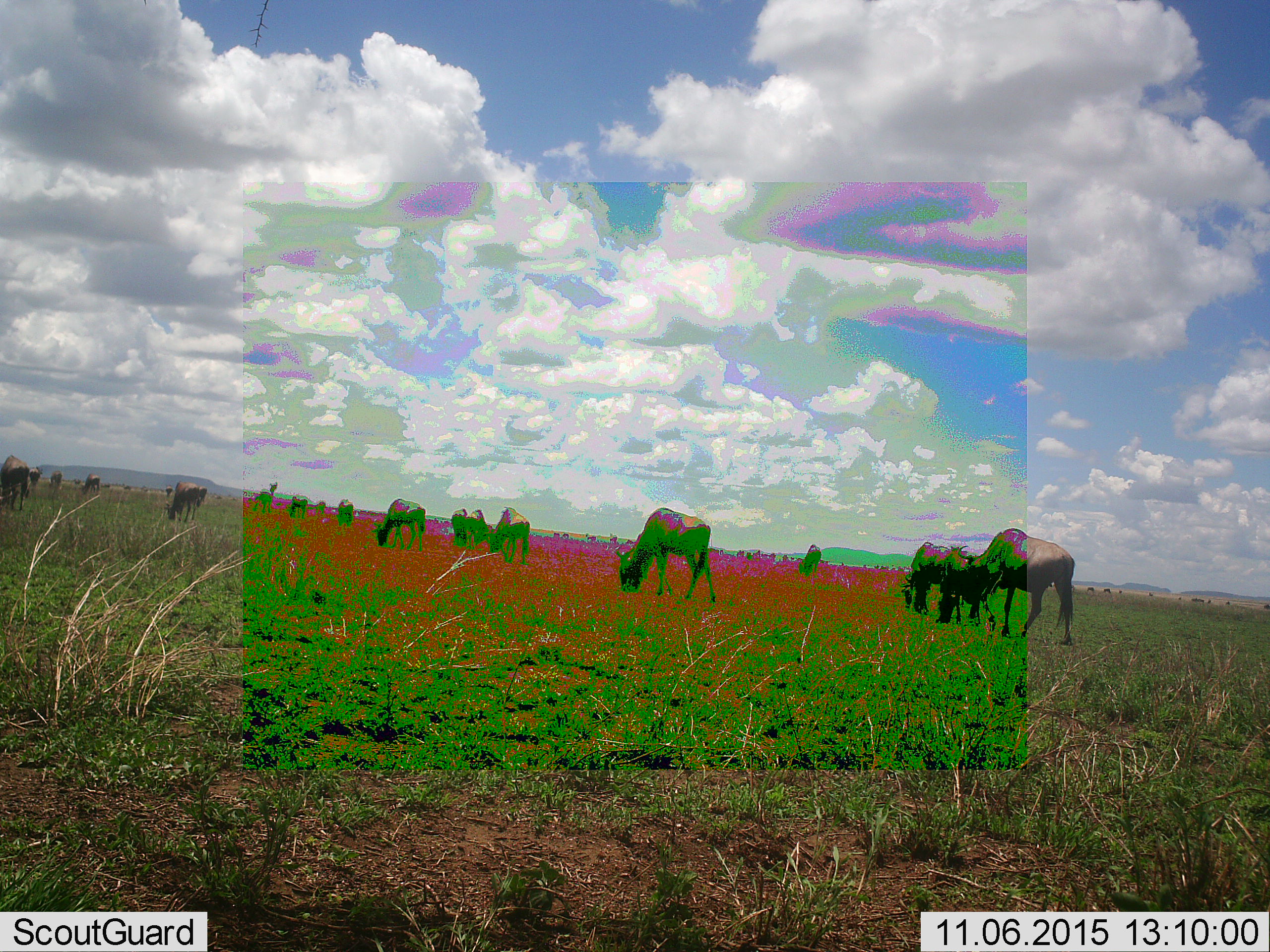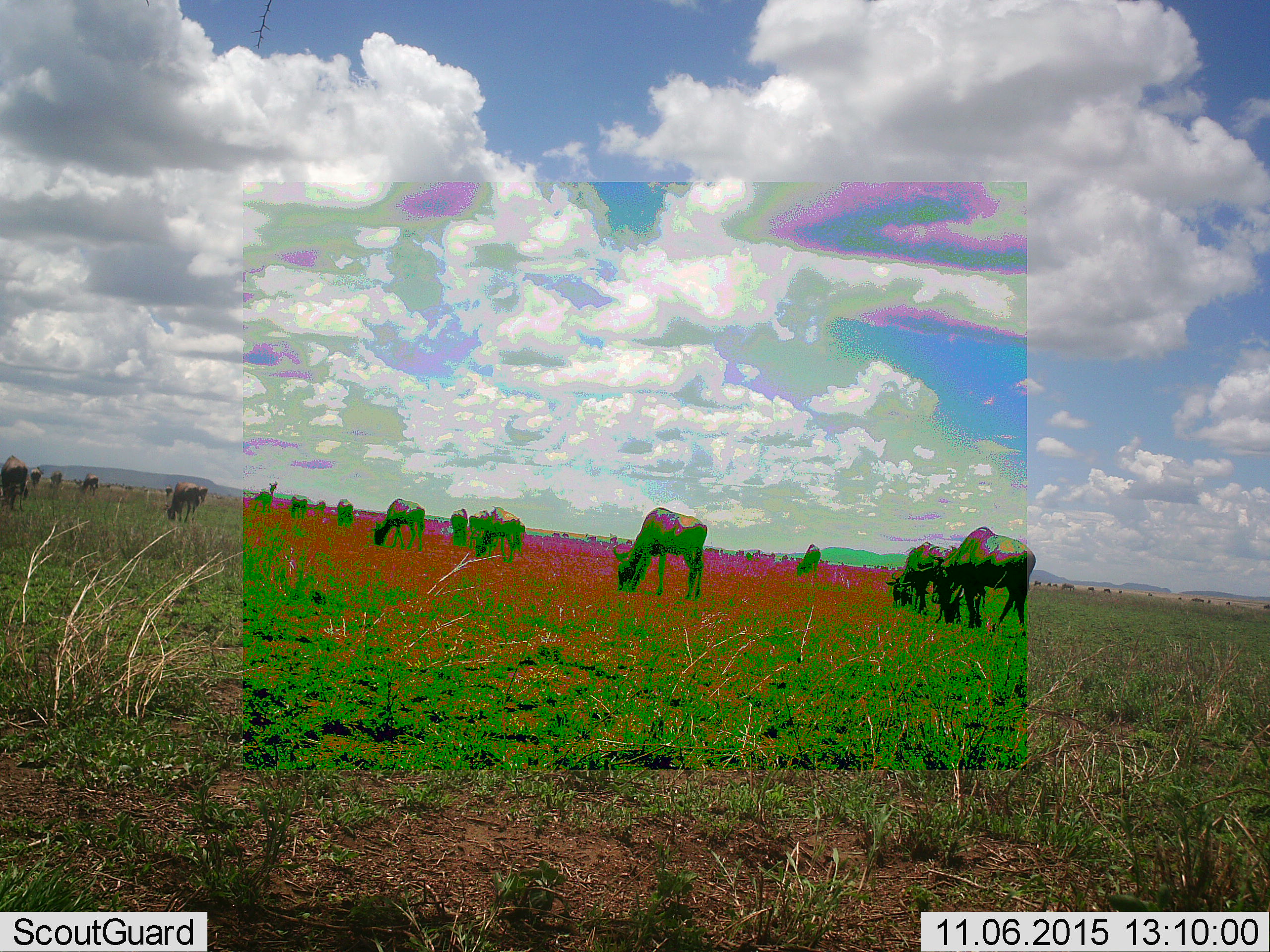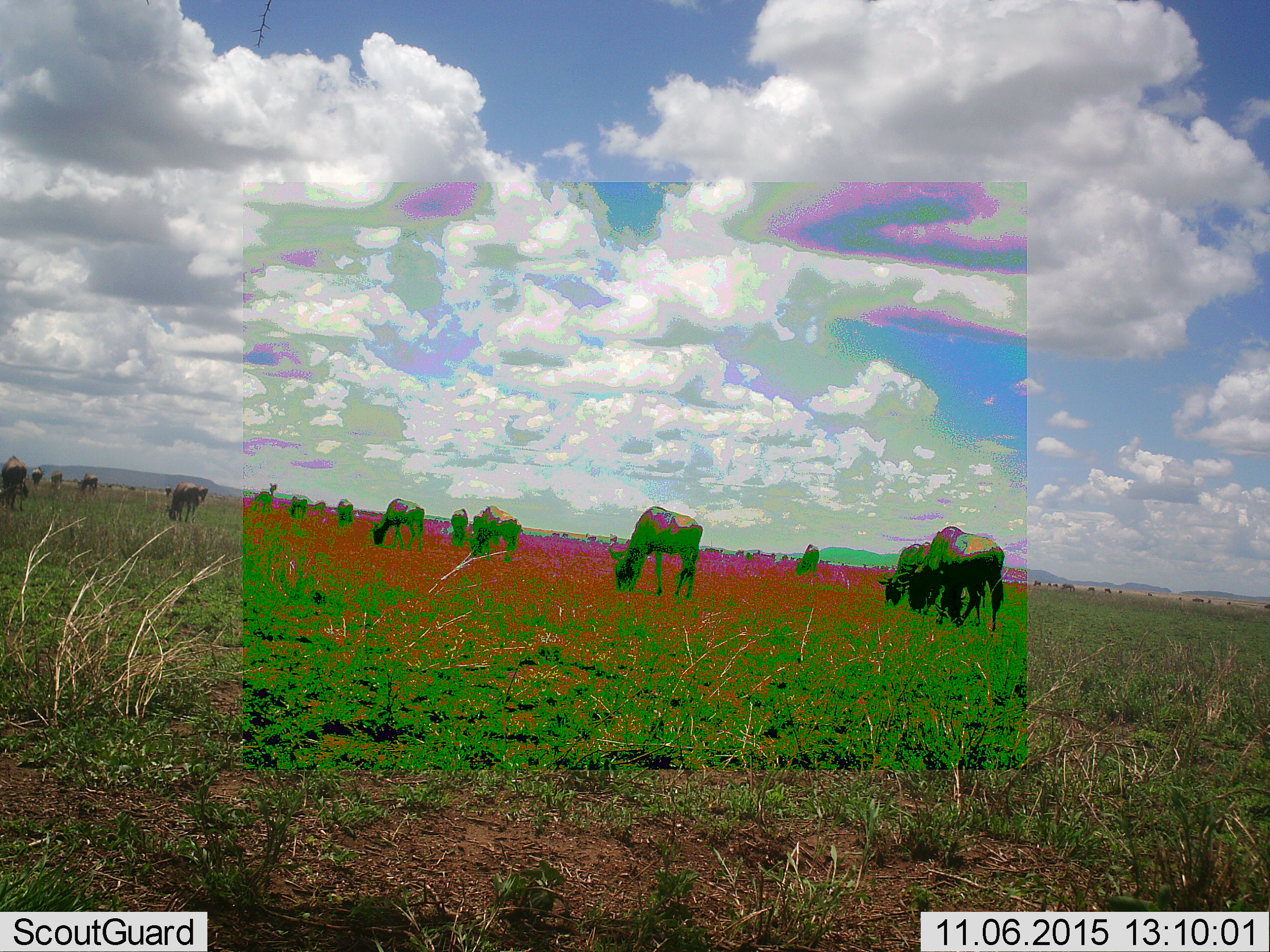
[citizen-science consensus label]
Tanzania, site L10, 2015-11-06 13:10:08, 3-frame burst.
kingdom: Animalia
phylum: Chordata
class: Mammalia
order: Artiodactyla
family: Bovidae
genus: Connochaetes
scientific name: Connochaetes taurinus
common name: blue wildebeest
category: wildebeest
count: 11-50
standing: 12%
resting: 0%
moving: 62%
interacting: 12%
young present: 12%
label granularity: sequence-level